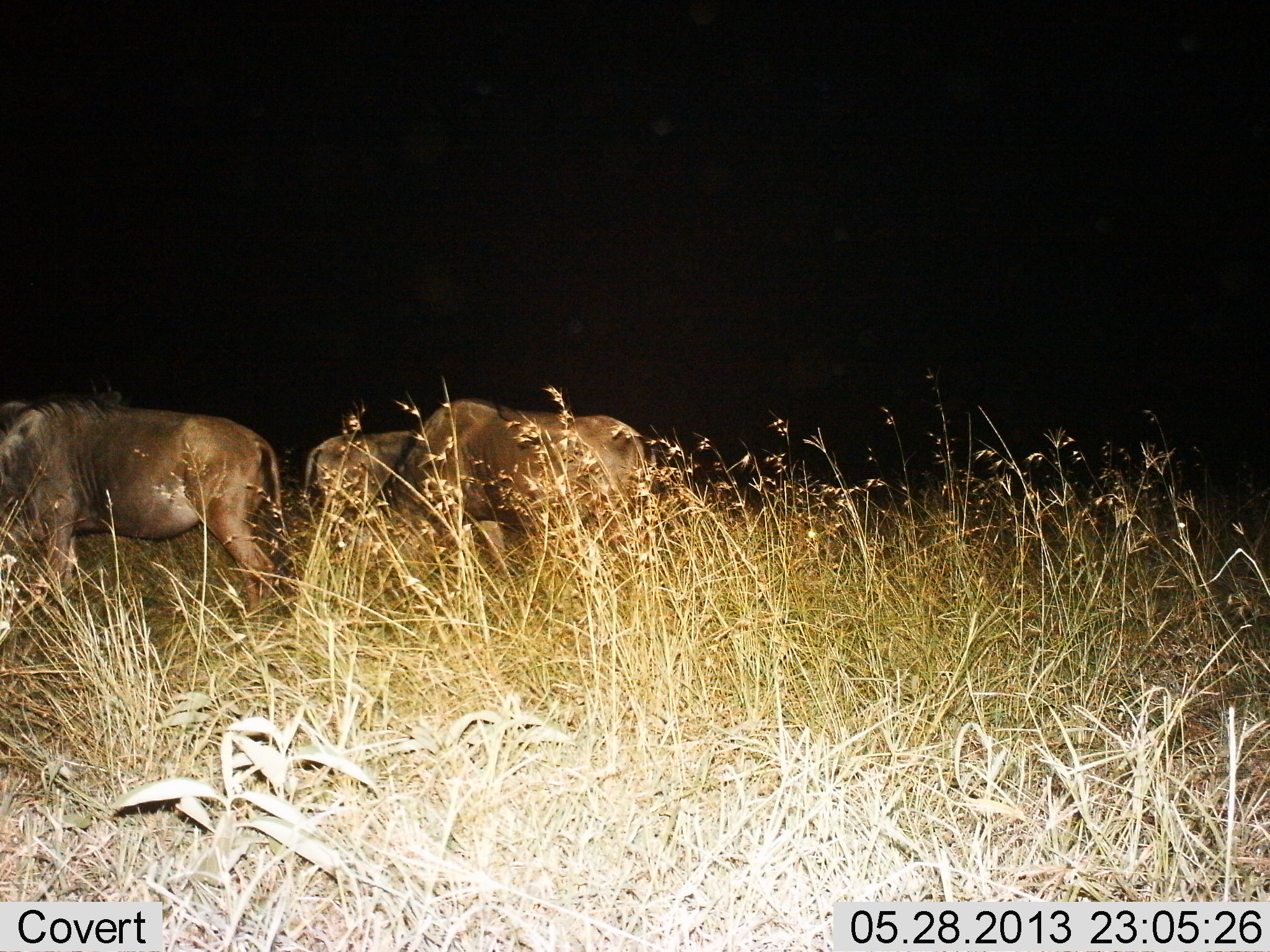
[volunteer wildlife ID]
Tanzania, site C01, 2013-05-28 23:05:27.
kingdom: Animalia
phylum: Chordata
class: Mammalia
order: Artiodactyla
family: Bovidae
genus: Connochaetes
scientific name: Connochaetes taurinus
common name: blue wildebeest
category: wildebeest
Wildebeest (blue wildebeest) (Connochaetes taurinus), count 3. Behavior (volunteer vote fractions): standing 61%, resting 0%, moving 11%, interacting 0%. Young present (vote fraction): 0%. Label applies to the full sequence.